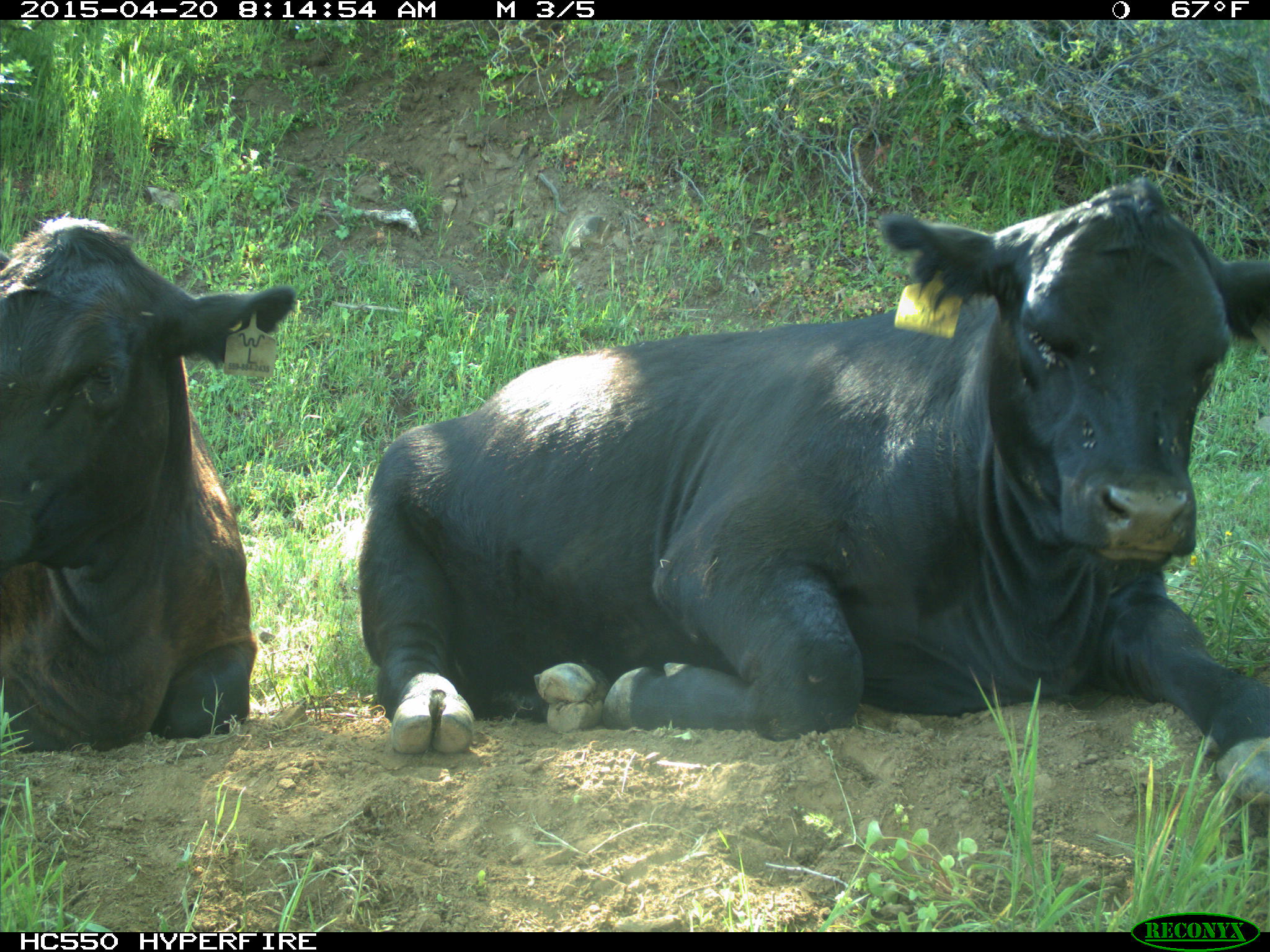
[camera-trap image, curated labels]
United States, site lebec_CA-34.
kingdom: Animalia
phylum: Chordata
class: Mammalia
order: Artiodactyla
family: Bovidae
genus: Bos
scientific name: Bos taurus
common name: domestic cow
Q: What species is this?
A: Bos taurus (domestic cow).